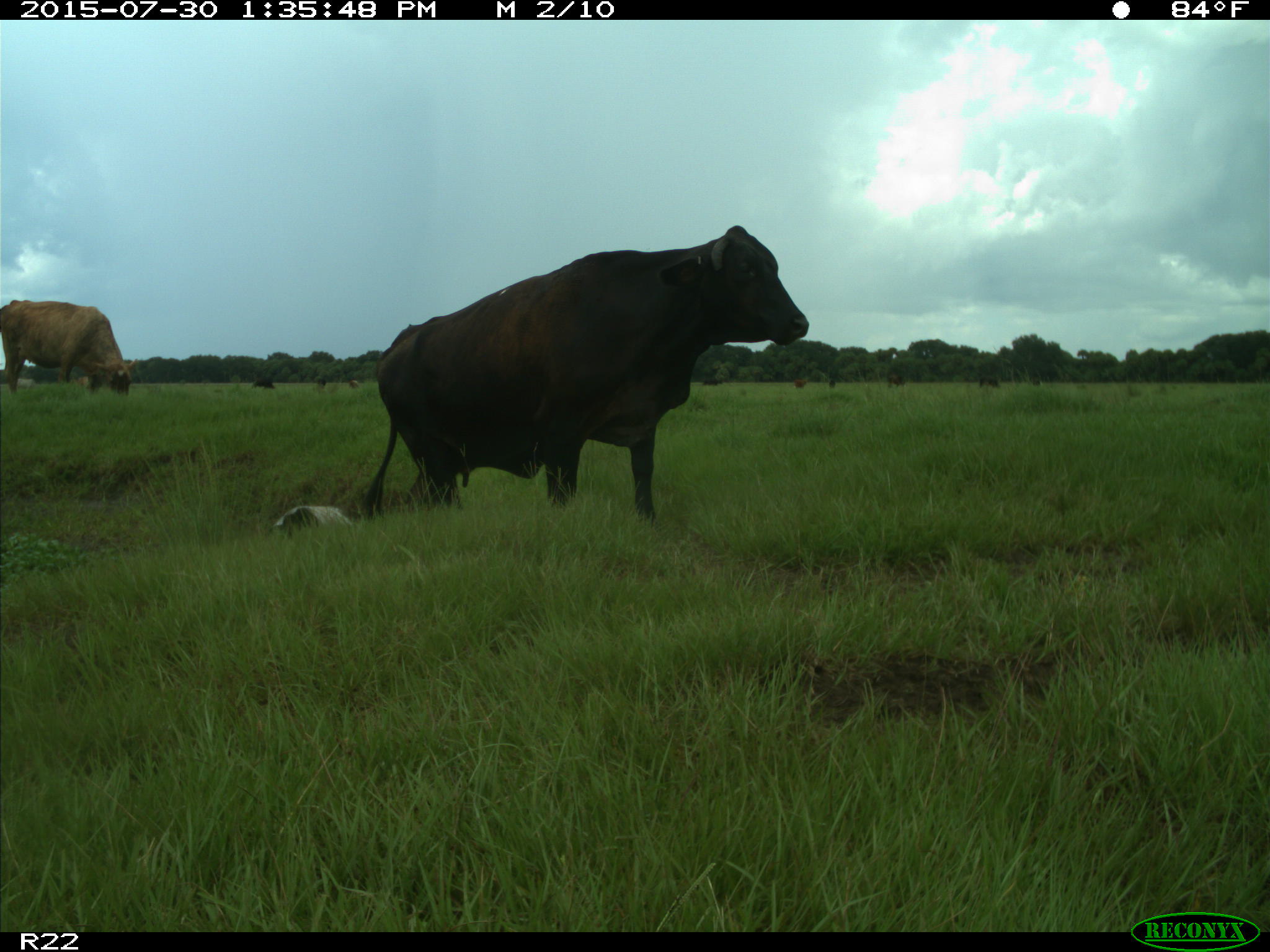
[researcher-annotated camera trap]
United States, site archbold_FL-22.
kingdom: Animalia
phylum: Chordata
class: Mammalia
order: Artiodactyla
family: Bovidae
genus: Bos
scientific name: Bos taurus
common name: domestic cow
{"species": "Bos taurus (domestic cow)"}